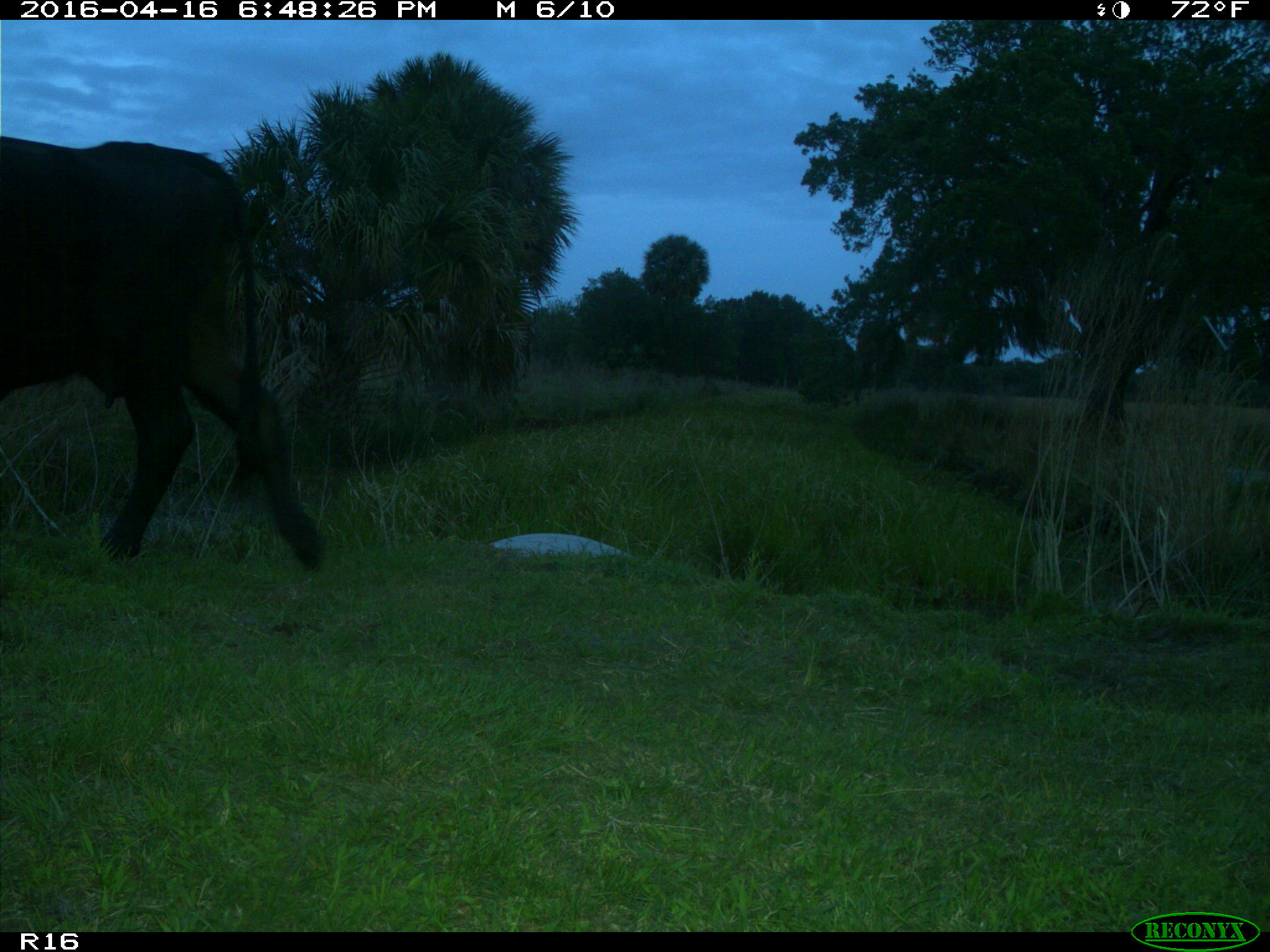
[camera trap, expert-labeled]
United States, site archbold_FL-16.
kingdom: Animalia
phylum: Chordata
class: Mammalia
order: Artiodactyla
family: Bovidae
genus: Bos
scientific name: Bos taurus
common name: domestic cow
Bos taurus (domestic cow).